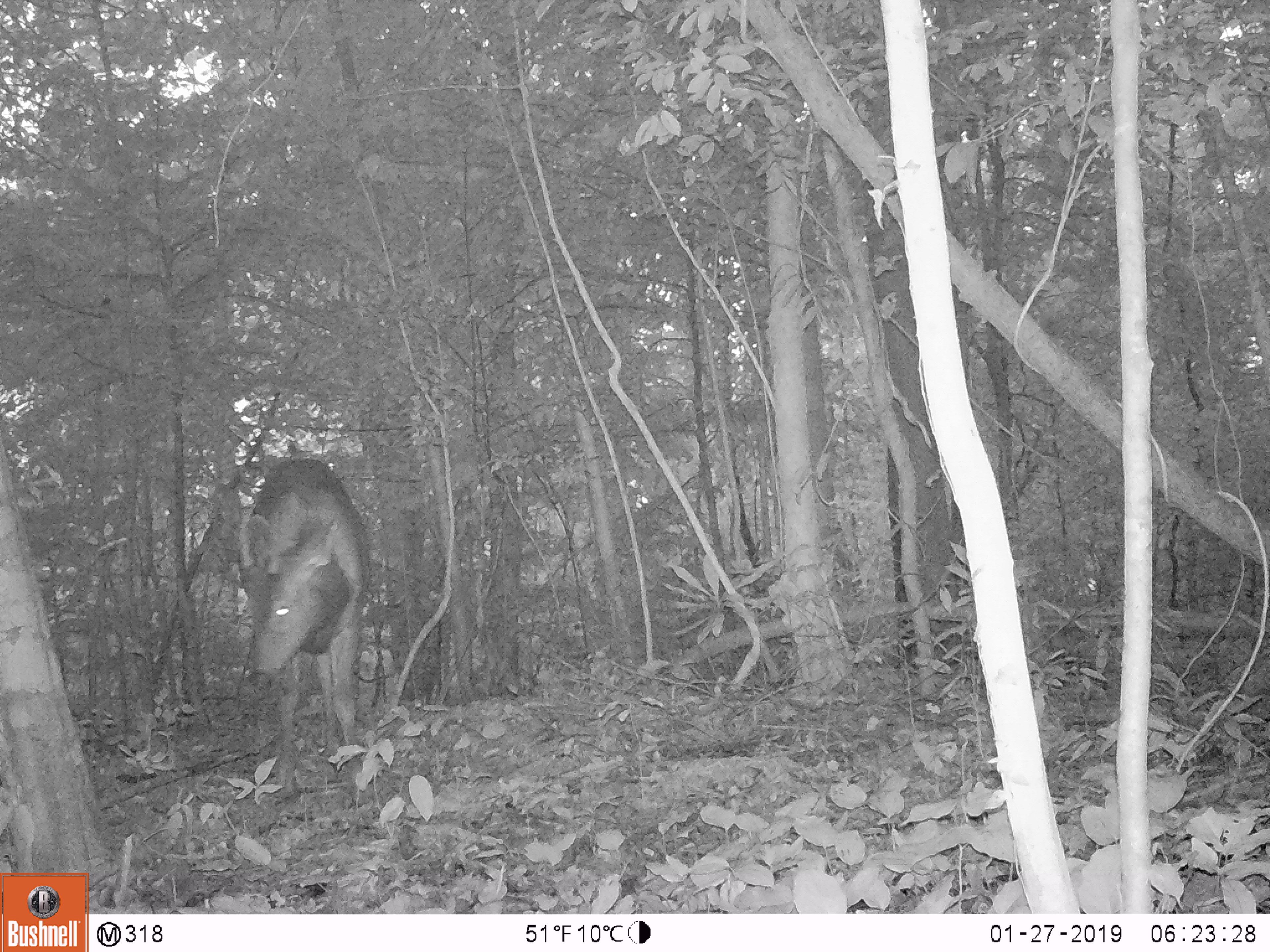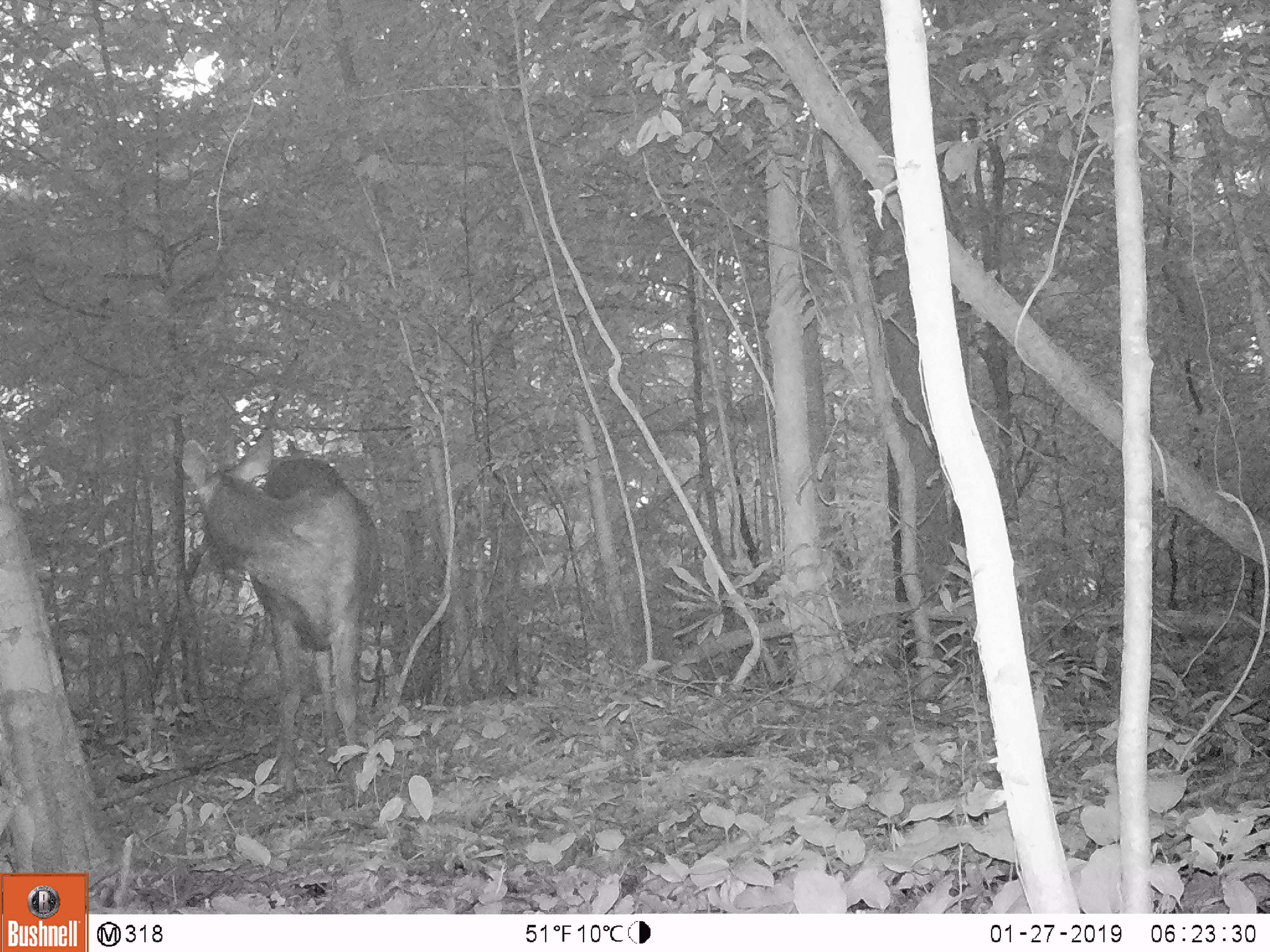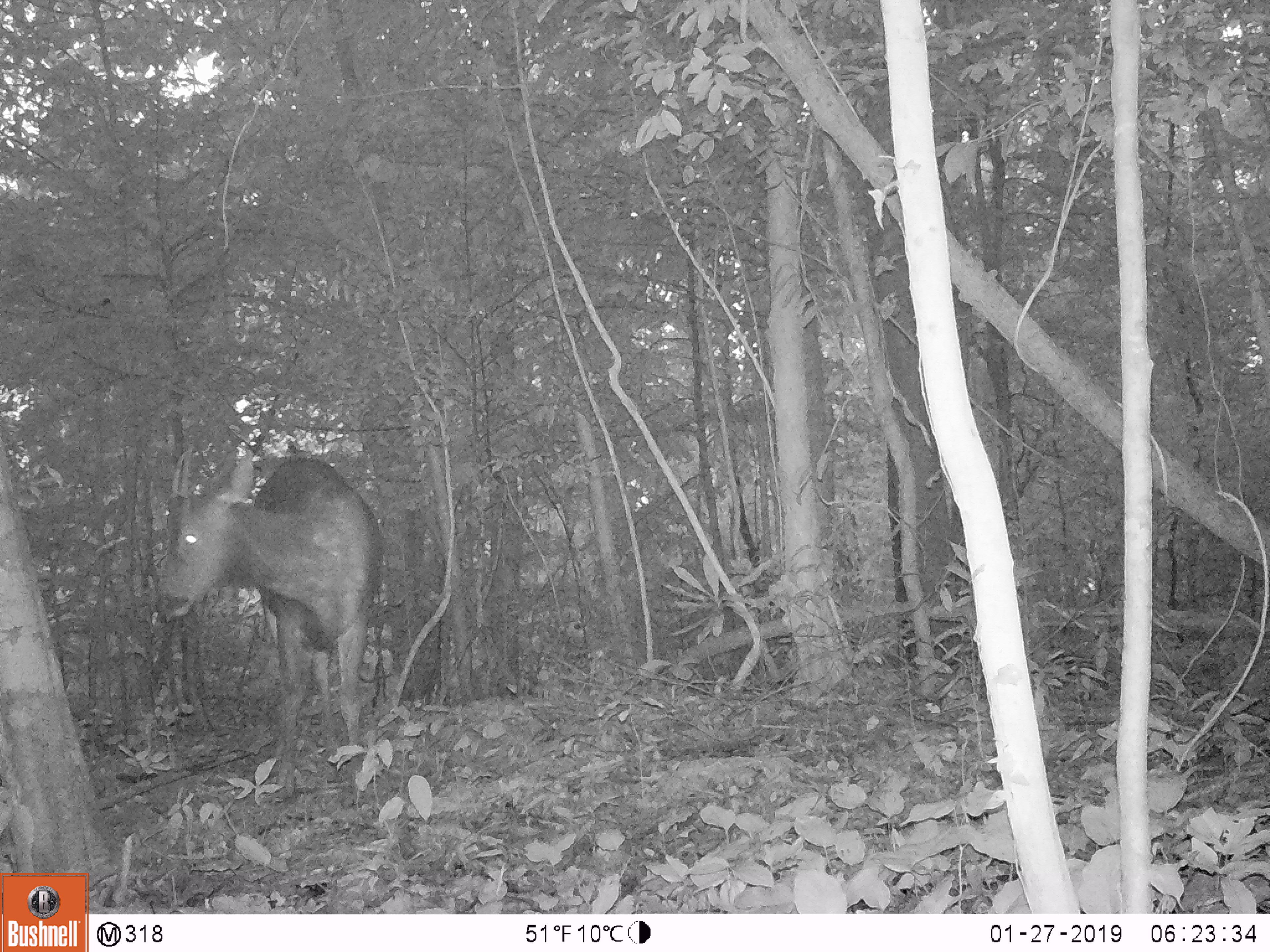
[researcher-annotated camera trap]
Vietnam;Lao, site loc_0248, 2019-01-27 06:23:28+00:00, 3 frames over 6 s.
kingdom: Animalia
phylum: Chordata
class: Mammalia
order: Artiodactyla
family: Cervidae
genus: Rusa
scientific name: Rusa unicolor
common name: sambar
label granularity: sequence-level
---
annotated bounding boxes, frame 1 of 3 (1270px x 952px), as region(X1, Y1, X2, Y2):
sambar: region(234, 458, 368, 793)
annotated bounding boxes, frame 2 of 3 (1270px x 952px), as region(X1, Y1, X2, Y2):
sambar: region(179, 422, 380, 798)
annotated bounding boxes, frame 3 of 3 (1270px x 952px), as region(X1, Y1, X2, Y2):
sambar: region(154, 444, 383, 798)